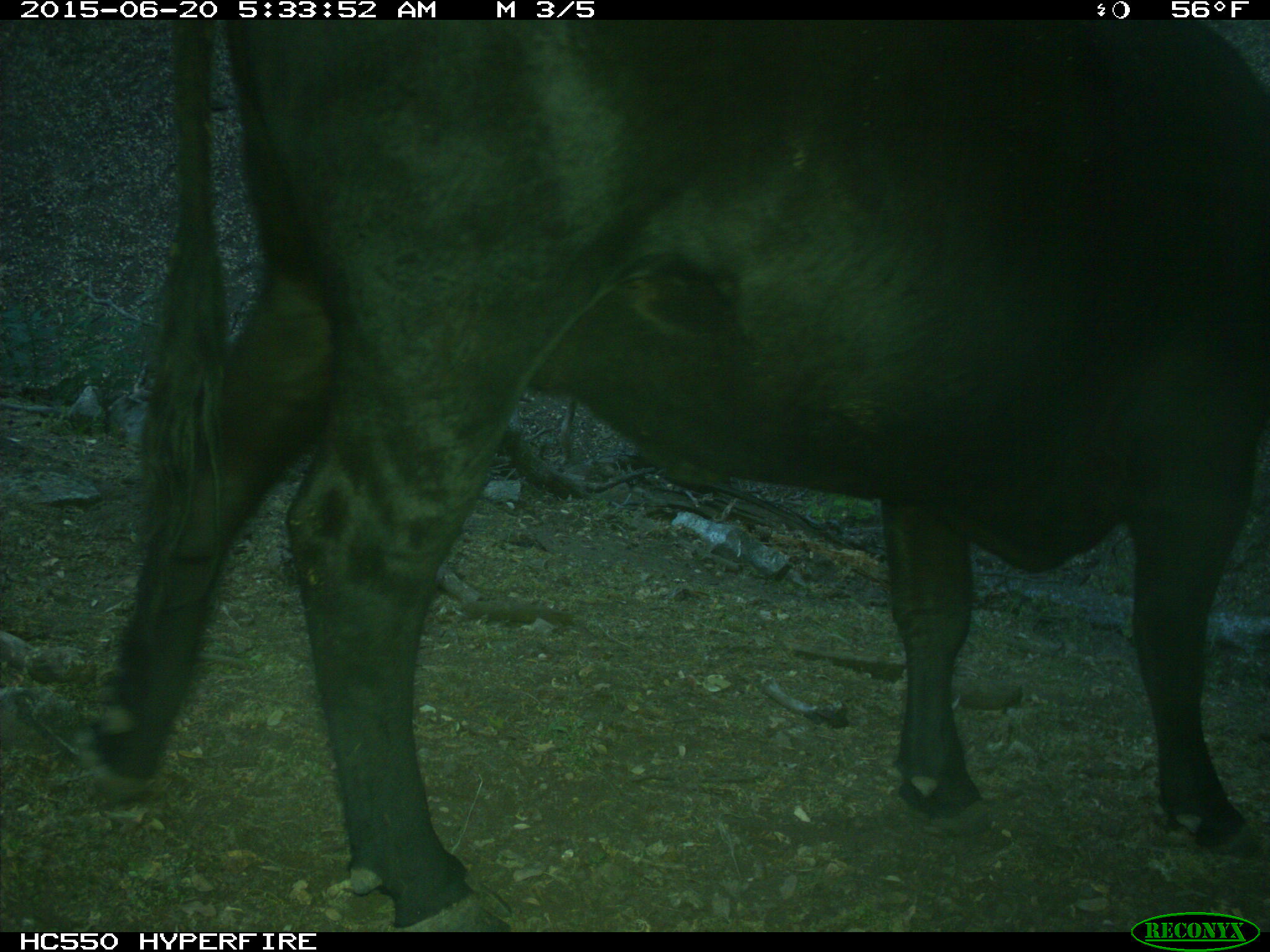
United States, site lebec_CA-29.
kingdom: Animalia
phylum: Chordata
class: Mammalia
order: Artiodactyla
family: Bovidae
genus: Bos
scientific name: Bos taurus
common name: domestic cow